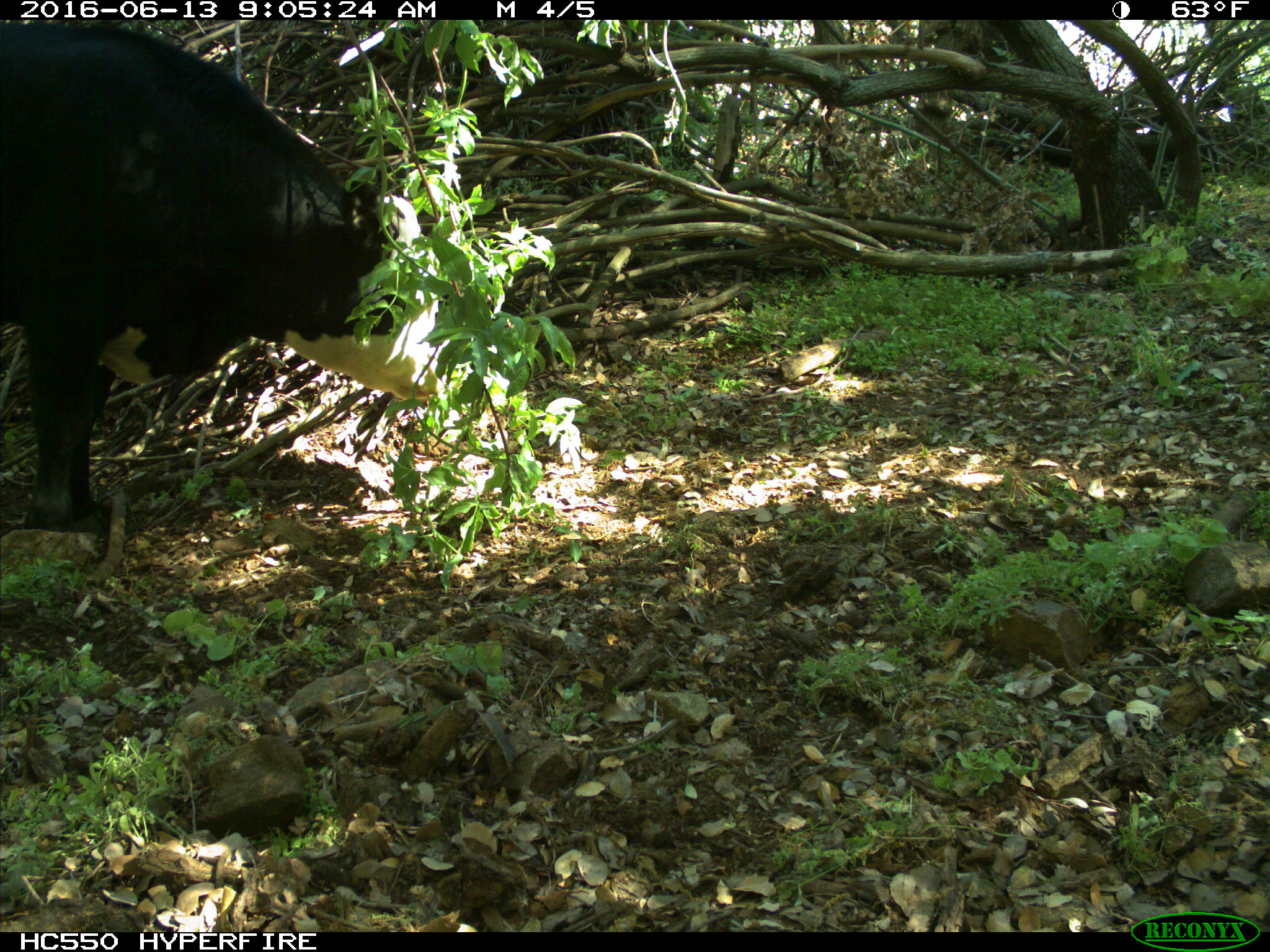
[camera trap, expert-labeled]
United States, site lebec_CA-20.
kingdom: Animalia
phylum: Chordata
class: Mammalia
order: Artiodactyla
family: Bovidae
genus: Bos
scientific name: Bos taurus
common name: domestic cow